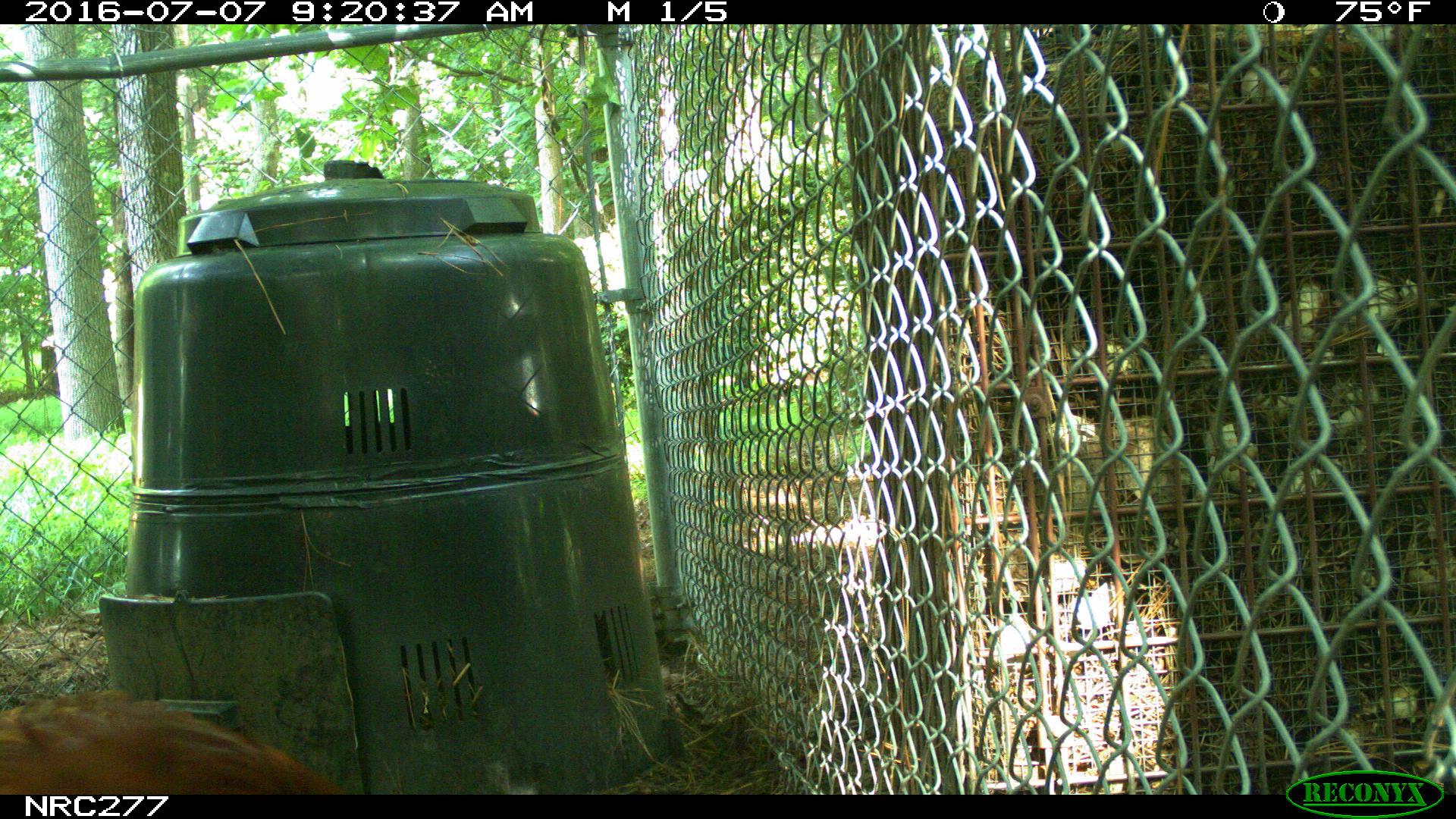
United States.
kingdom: Animalia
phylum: Chordata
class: Aves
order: Galliformes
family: Phasianidae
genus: Gallus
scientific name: Gallus gallus domesticus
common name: domestic chicken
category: Chicken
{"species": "Chicken (domestic chicken) (Gallus gallus domesticus)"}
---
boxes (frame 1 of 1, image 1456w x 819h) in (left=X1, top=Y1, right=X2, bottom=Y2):
Chicken: (left=0, top=681, right=334, bottom=810)